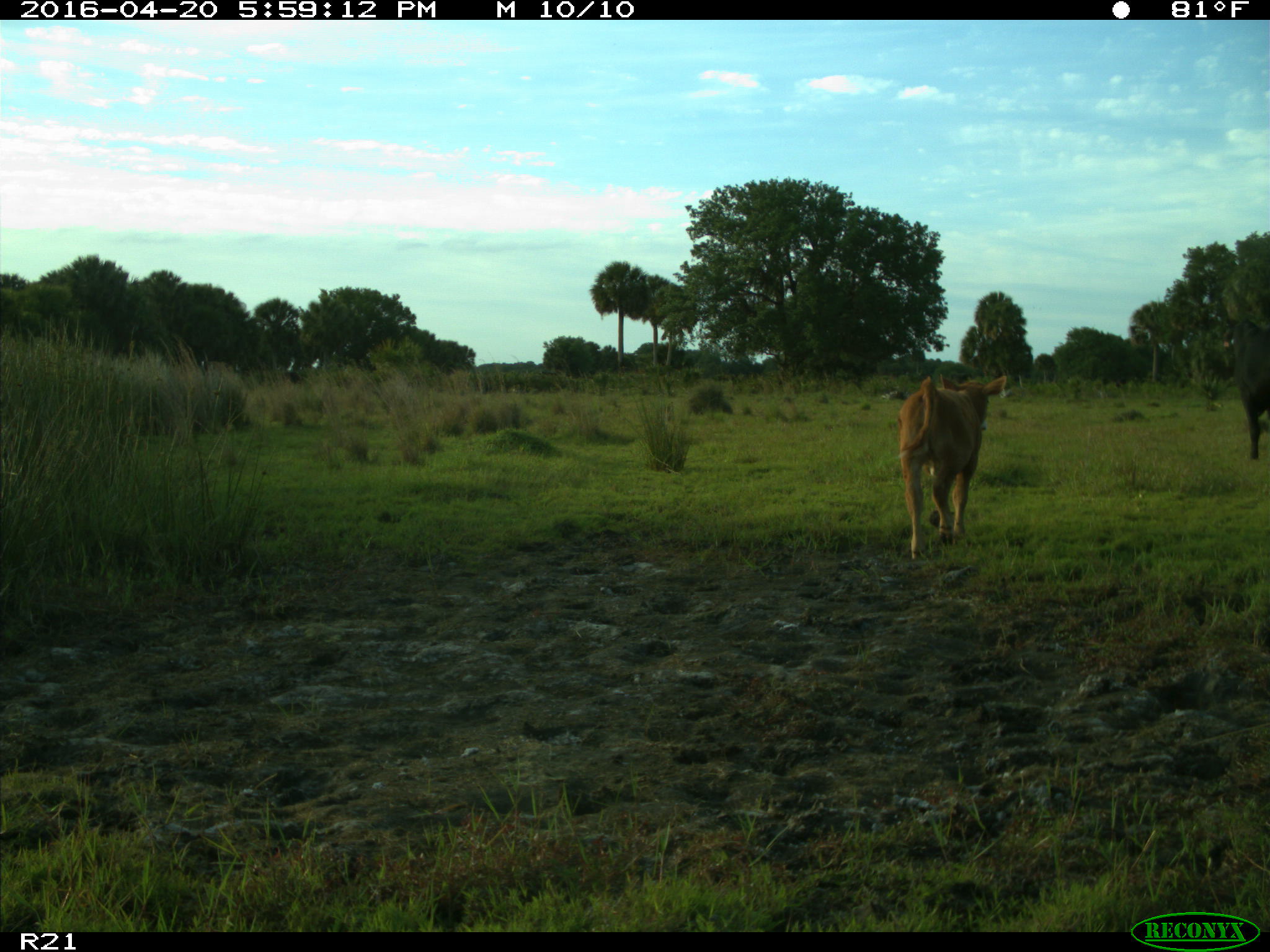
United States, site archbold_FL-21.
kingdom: Animalia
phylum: Chordata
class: Mammalia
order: Artiodactyla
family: Bovidae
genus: Bos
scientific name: Bos taurus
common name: domestic cow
Bos taurus (domestic cow).